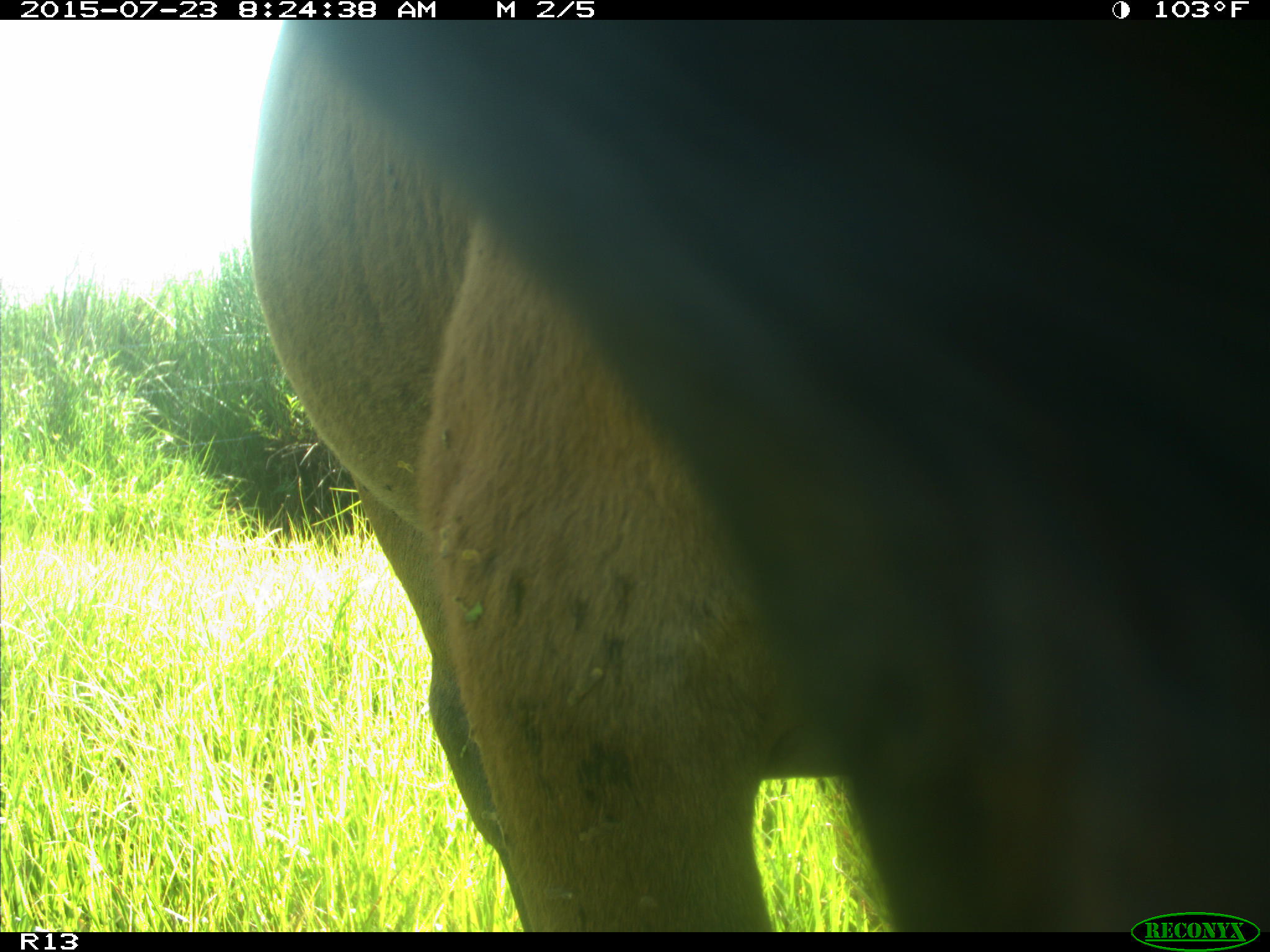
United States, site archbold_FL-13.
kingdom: Animalia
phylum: Chordata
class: Mammalia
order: Artiodactyla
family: Bovidae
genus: Bos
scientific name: Bos taurus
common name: domestic cow